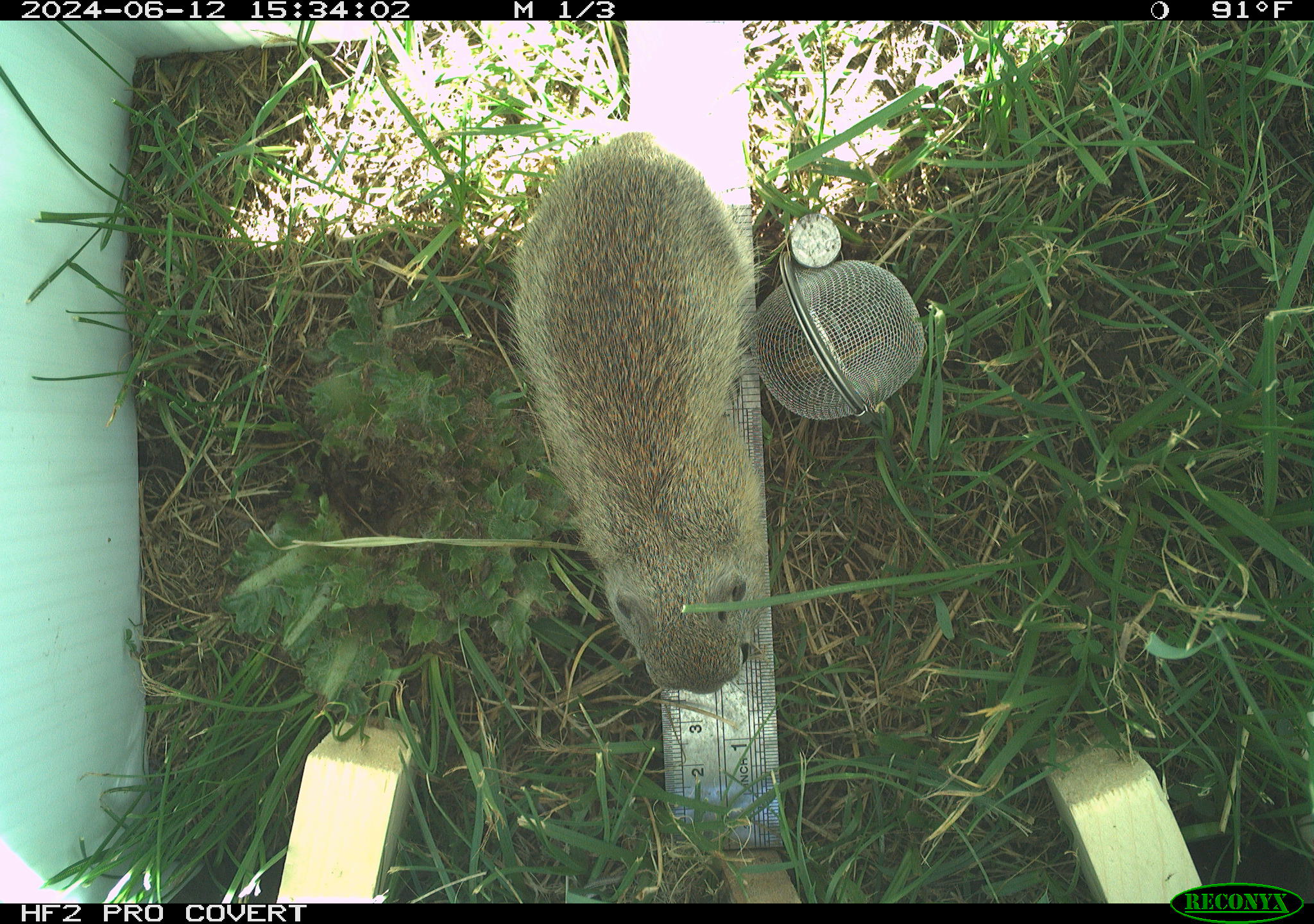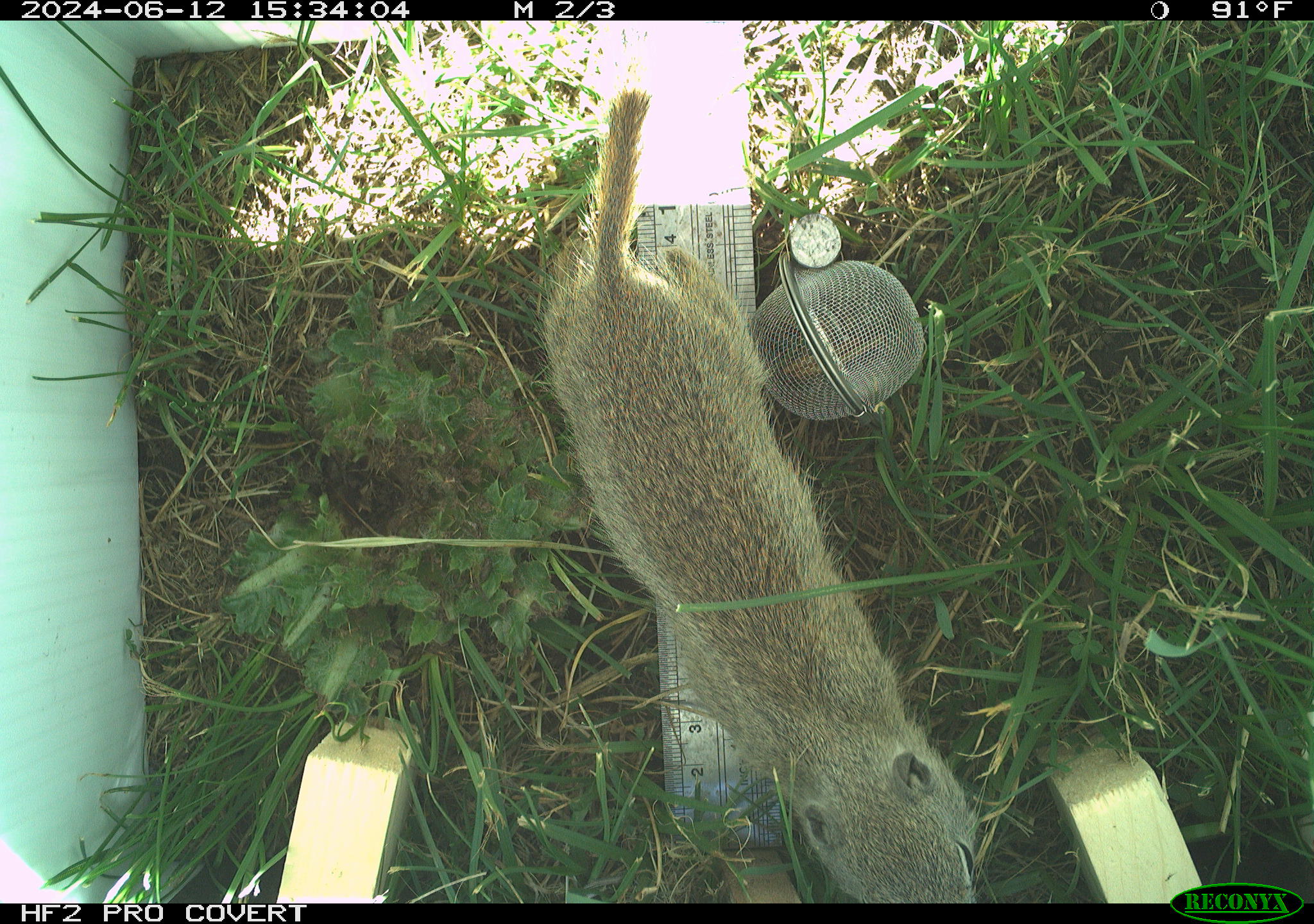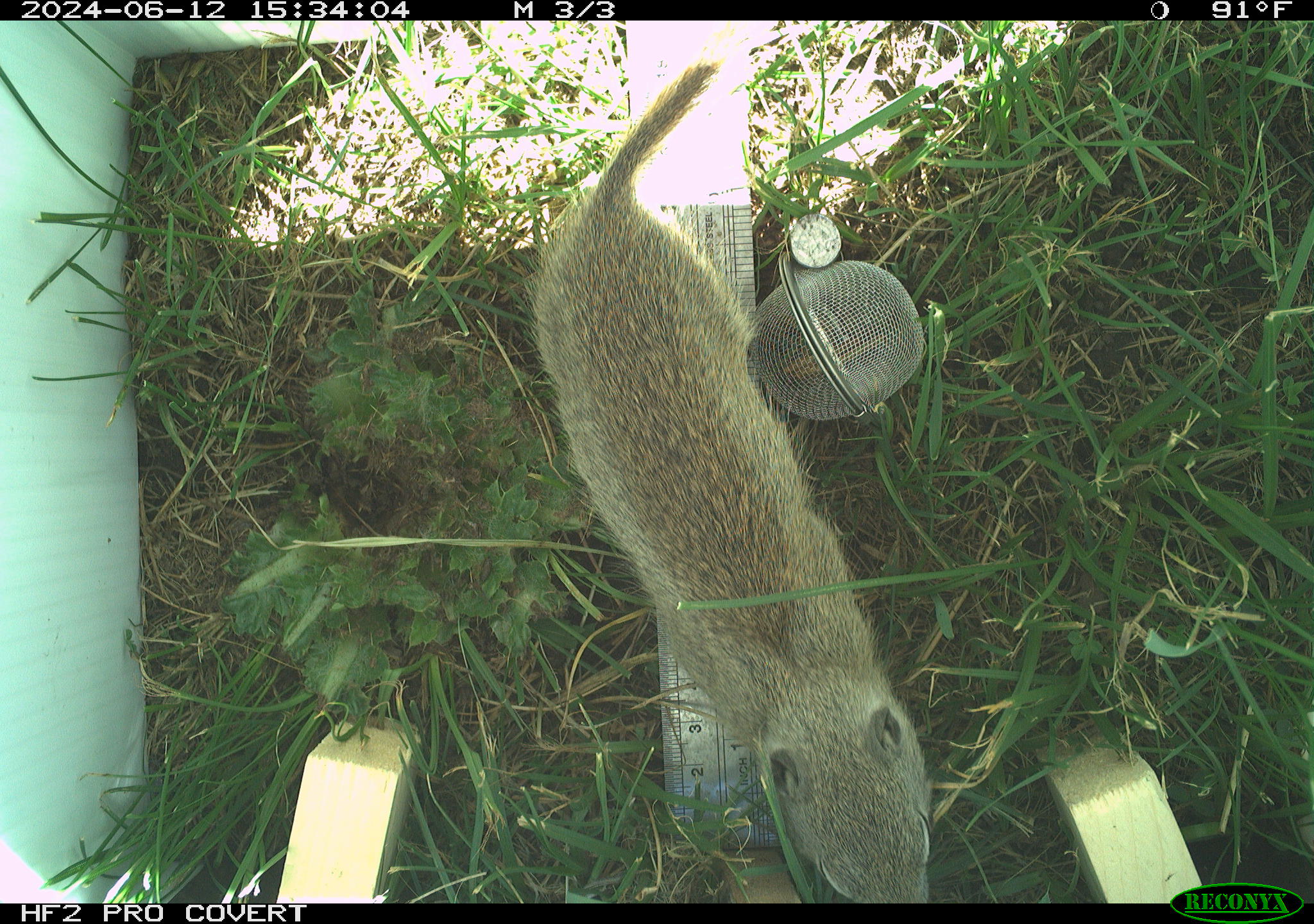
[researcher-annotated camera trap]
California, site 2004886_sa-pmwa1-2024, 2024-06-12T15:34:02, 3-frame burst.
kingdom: Animalia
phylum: Chordata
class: Mammalia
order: Rodentia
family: Sciuridae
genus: Urocitellus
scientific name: Urocitellus beldingi beldingi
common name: belding's ground squirrel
Belding's ground squirrel (Urocitellus beldingi beldingi).